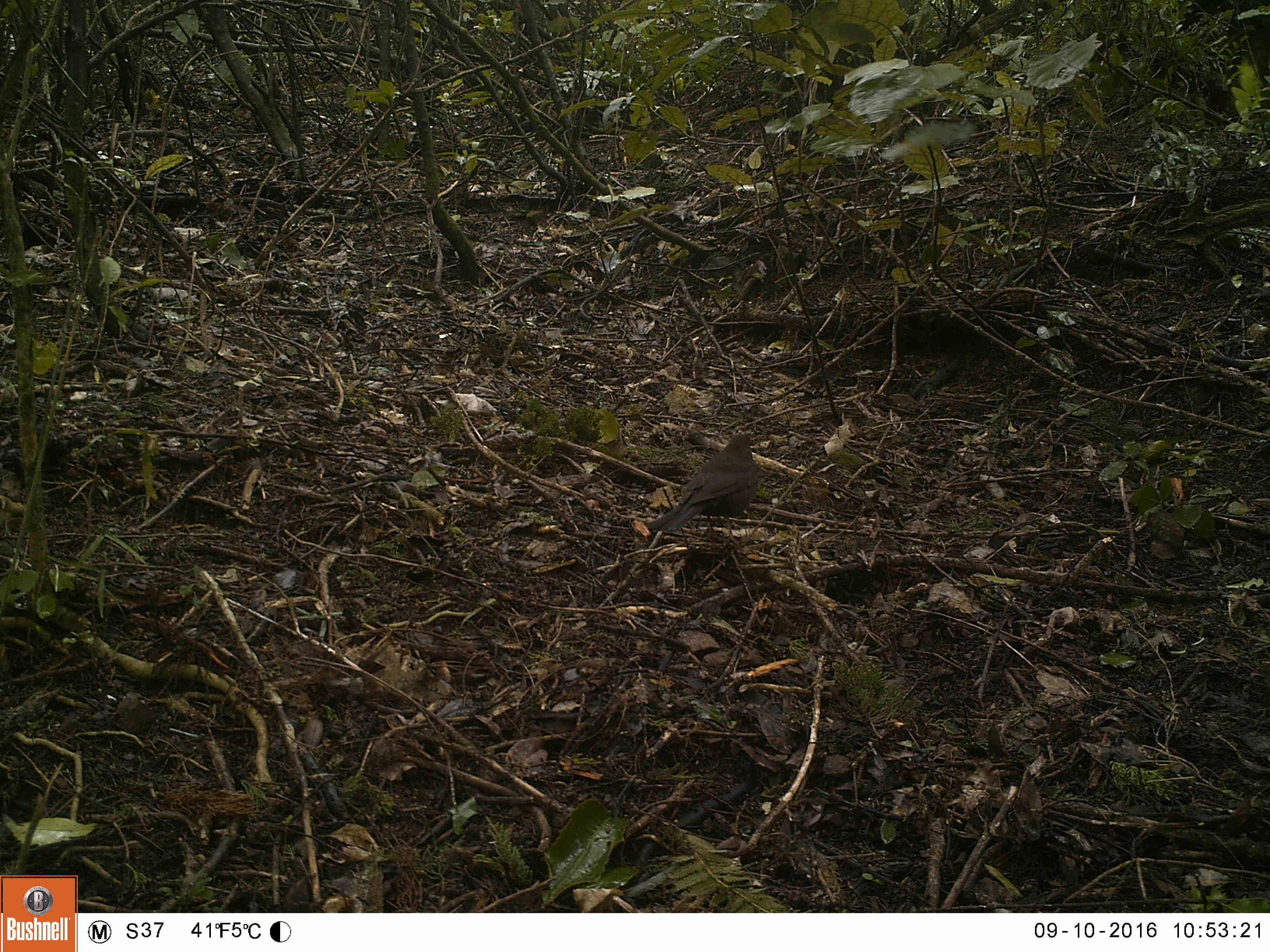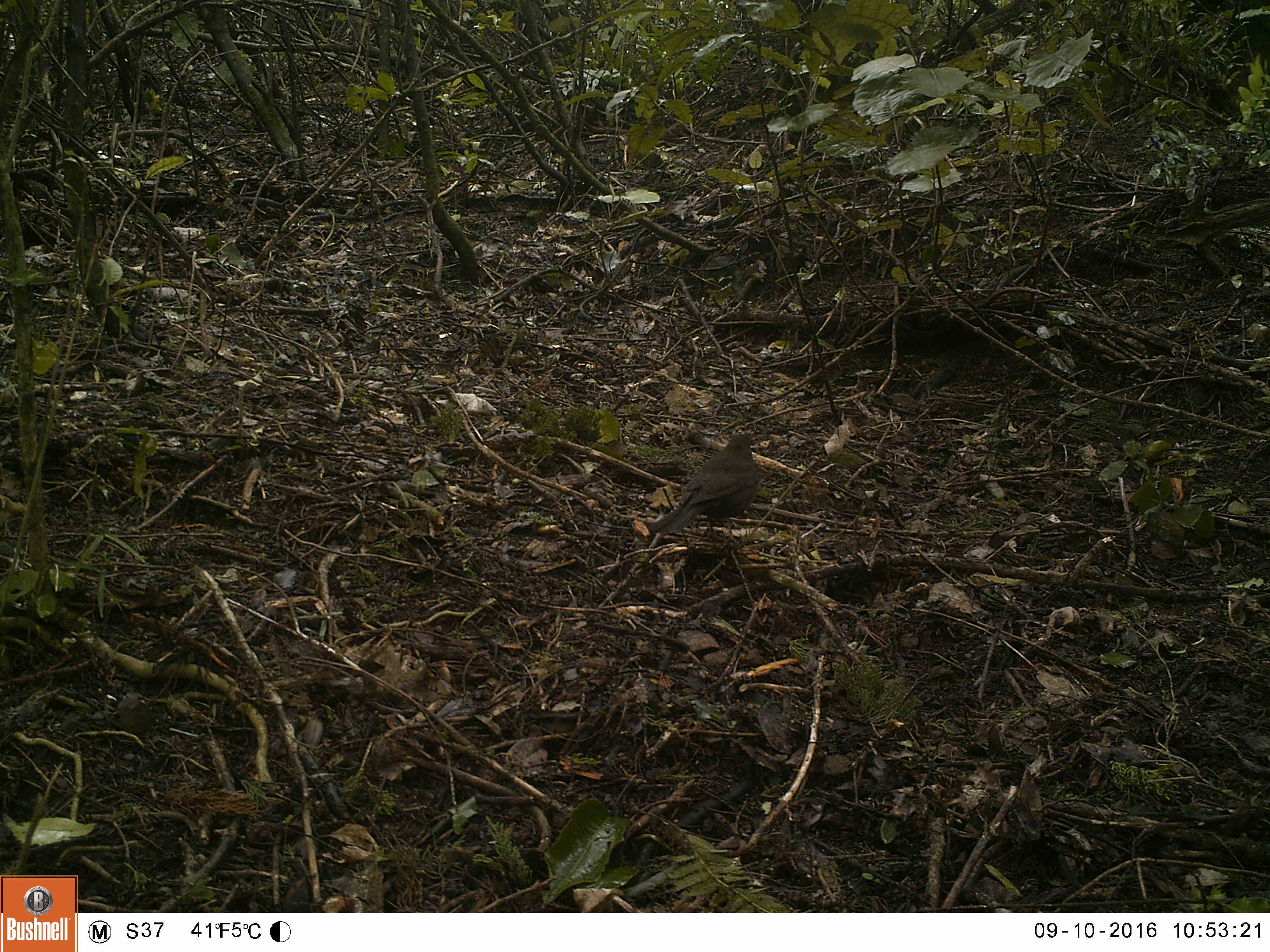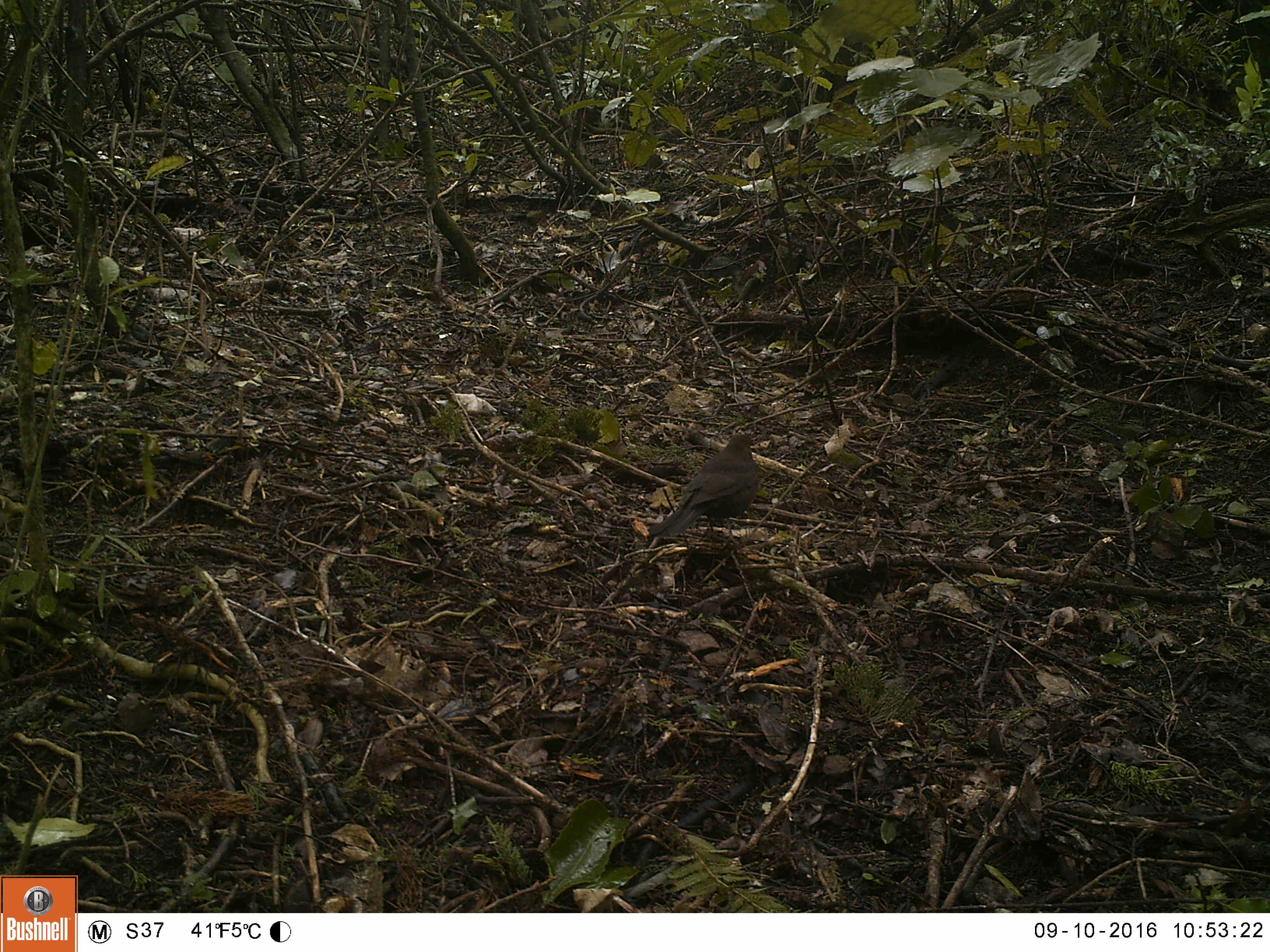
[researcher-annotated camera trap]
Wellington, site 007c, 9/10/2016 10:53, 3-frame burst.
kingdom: Animalia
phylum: Chordata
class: Aves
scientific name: Aves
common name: bird